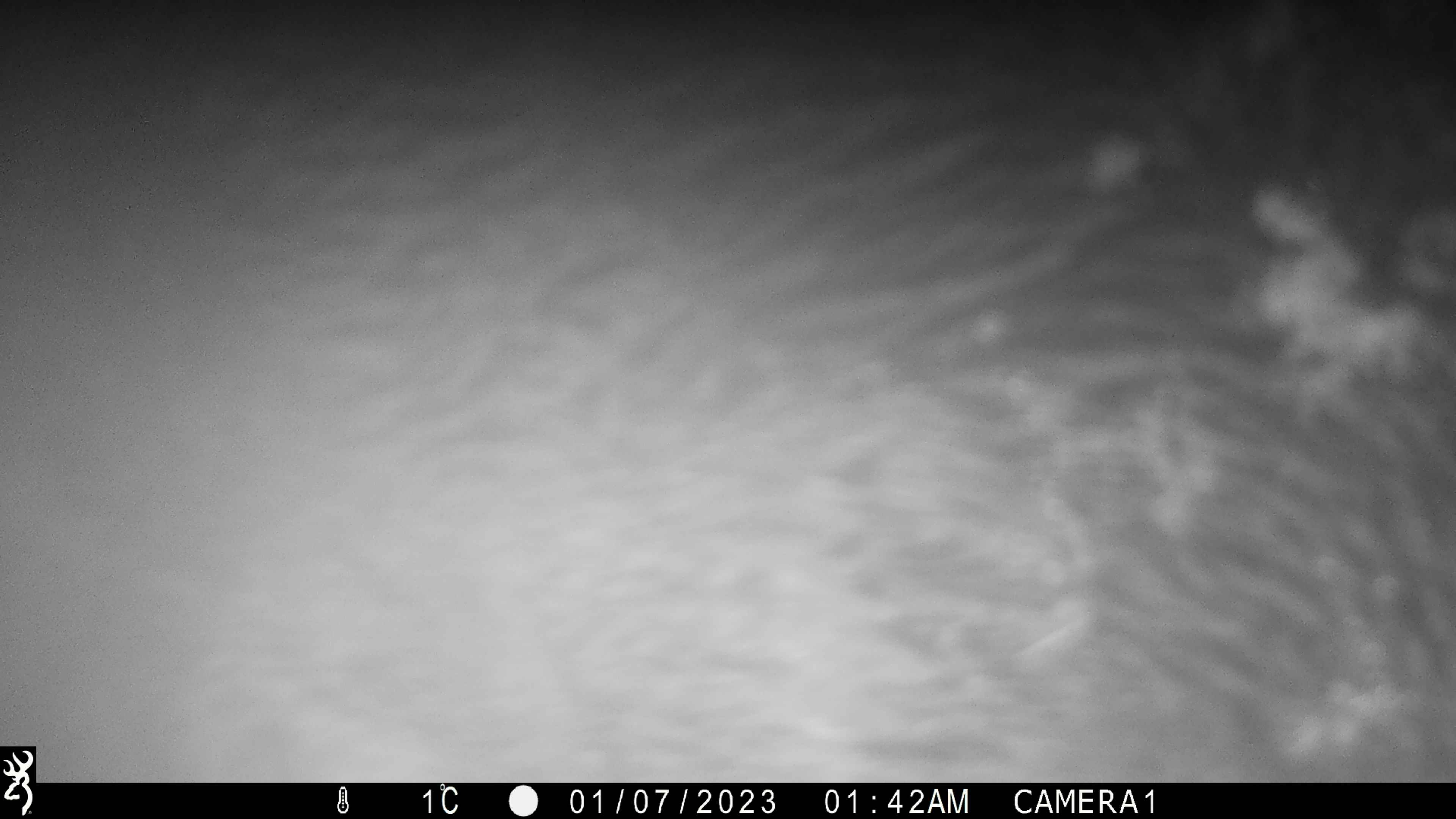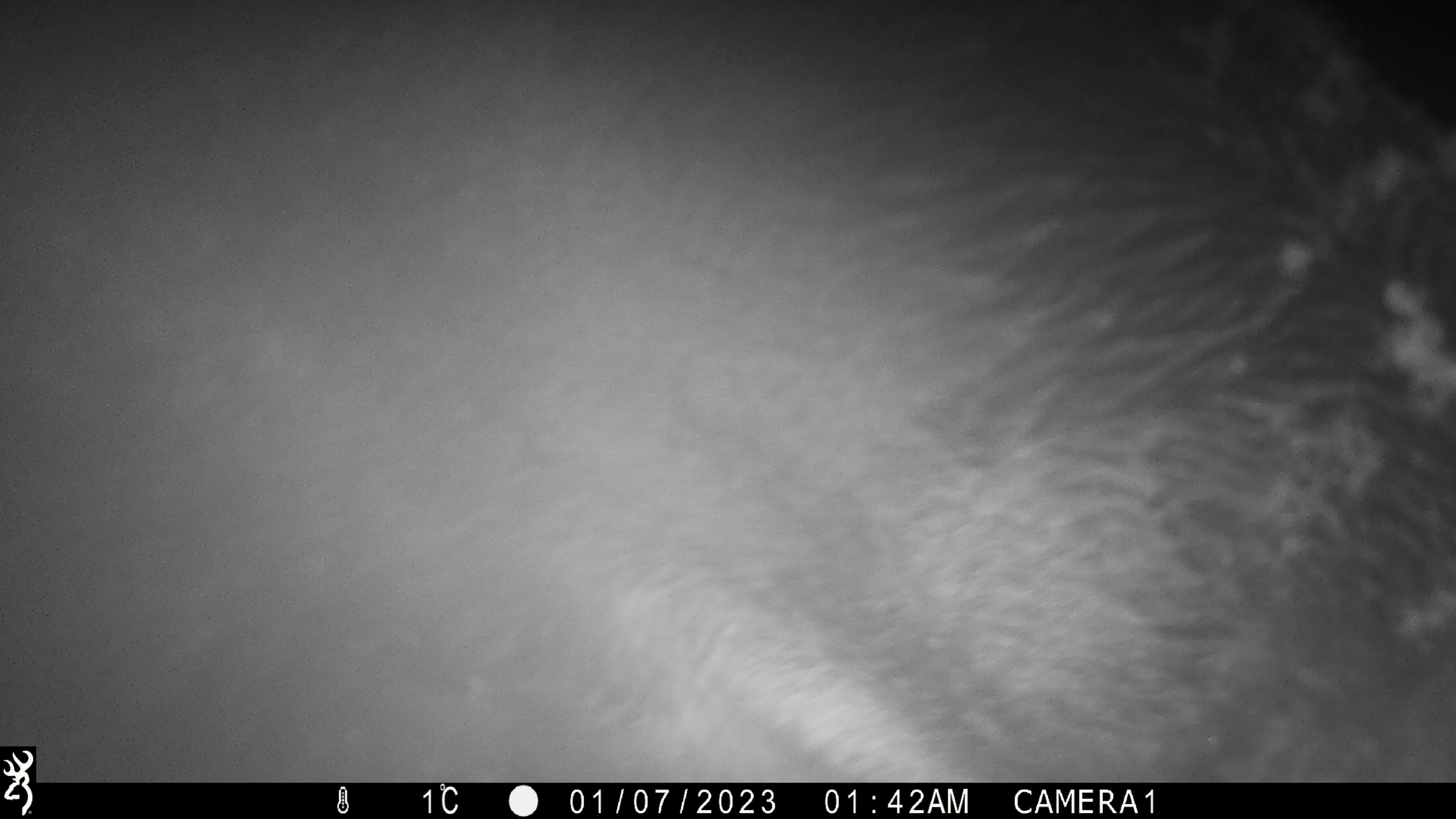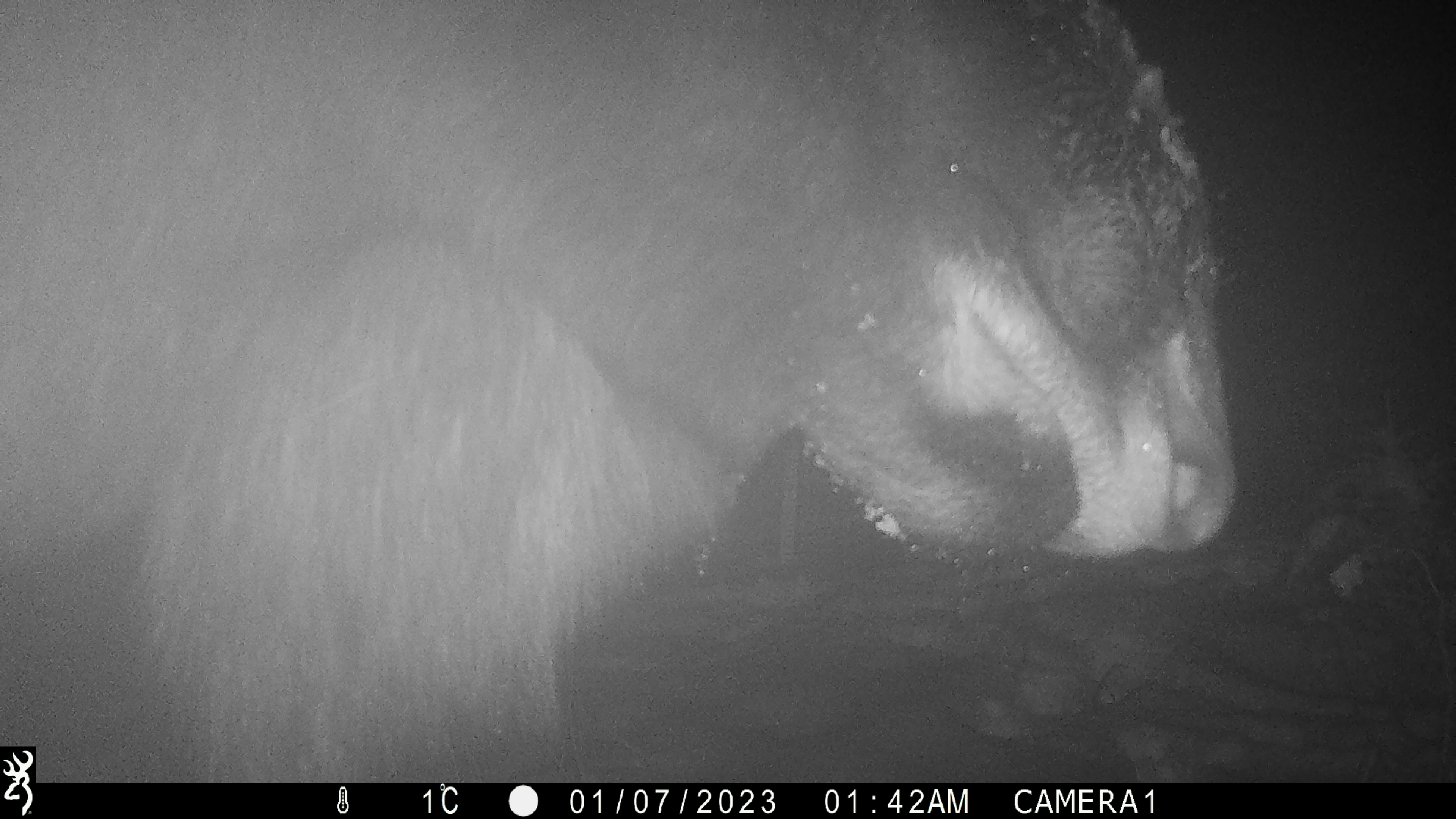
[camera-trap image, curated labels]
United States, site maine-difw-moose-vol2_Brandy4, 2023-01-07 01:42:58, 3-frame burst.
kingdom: Animalia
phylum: Chordata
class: Mammalia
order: Artiodactyla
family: Cervidae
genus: Alces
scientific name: Alces alces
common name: moose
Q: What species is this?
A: Moose (Alces alces).